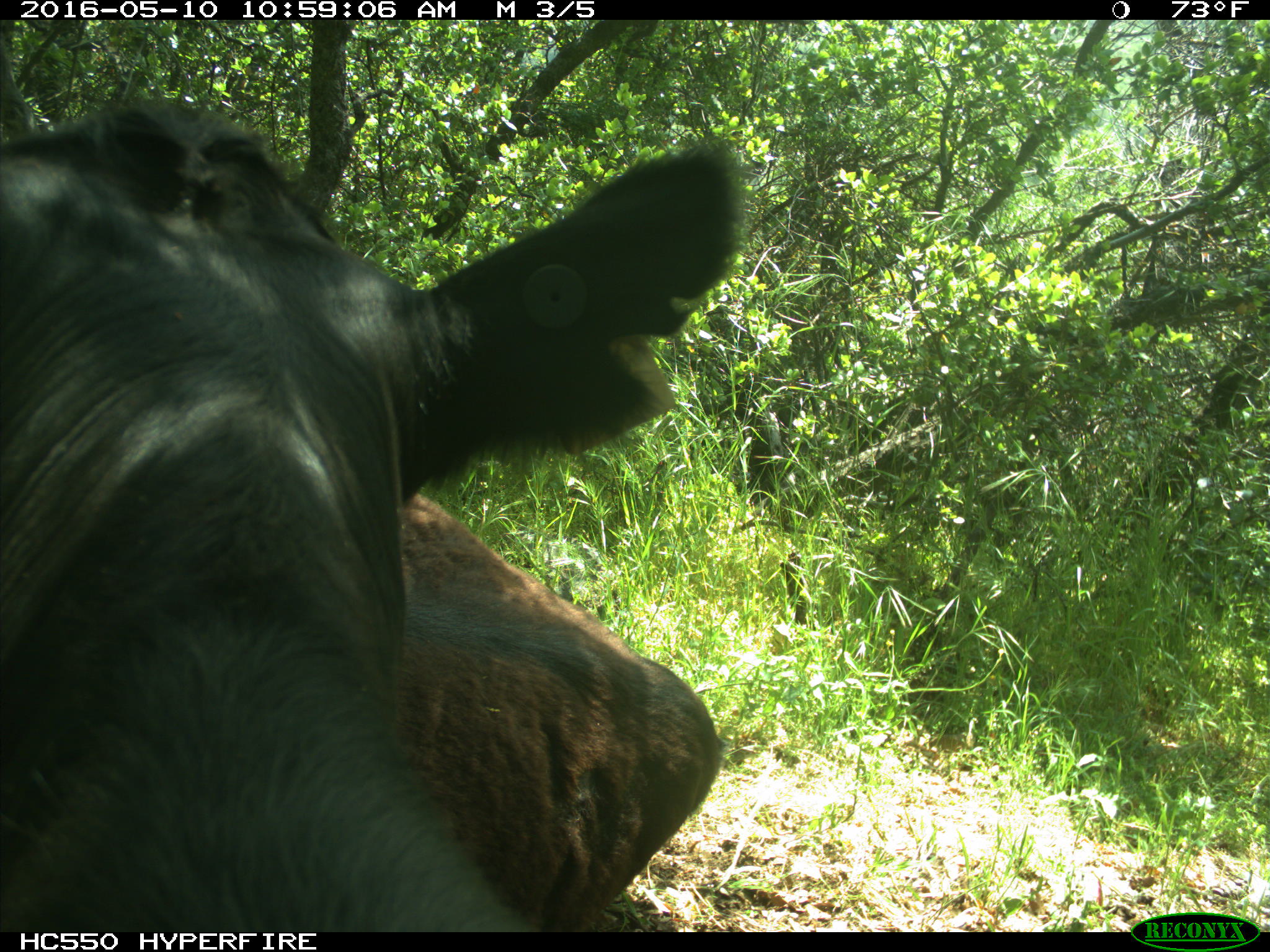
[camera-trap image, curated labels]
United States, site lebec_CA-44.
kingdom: Animalia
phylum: Chordata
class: Mammalia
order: Artiodactyla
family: Bovidae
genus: Bos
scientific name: Bos taurus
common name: domestic cow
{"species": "Bos taurus (domestic cow)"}